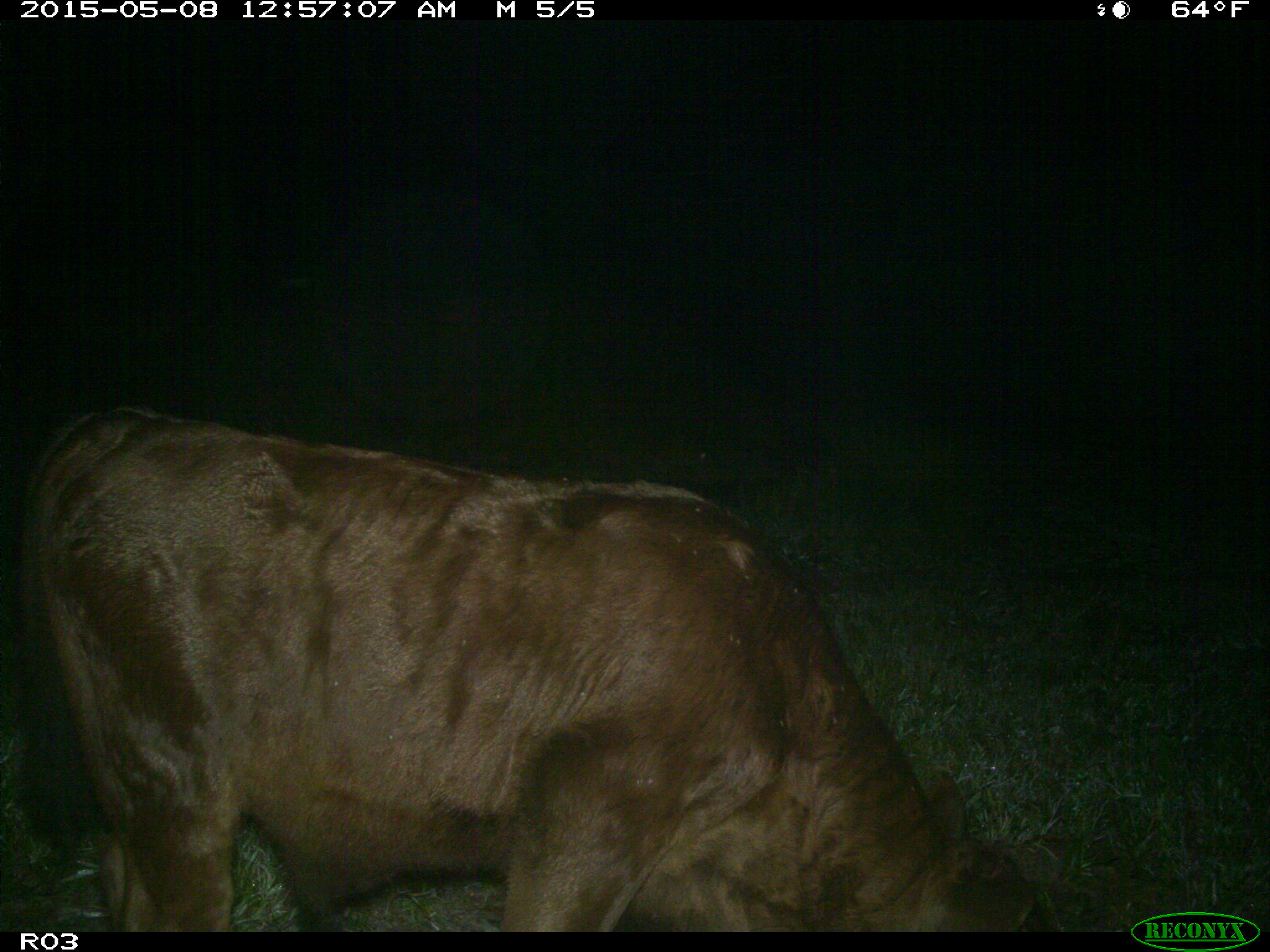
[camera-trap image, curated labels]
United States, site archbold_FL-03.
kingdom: Animalia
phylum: Chordata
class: Mammalia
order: Artiodactyla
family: Bovidae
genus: Bos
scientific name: Bos taurus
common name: domestic cow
Bos taurus (domestic cow).